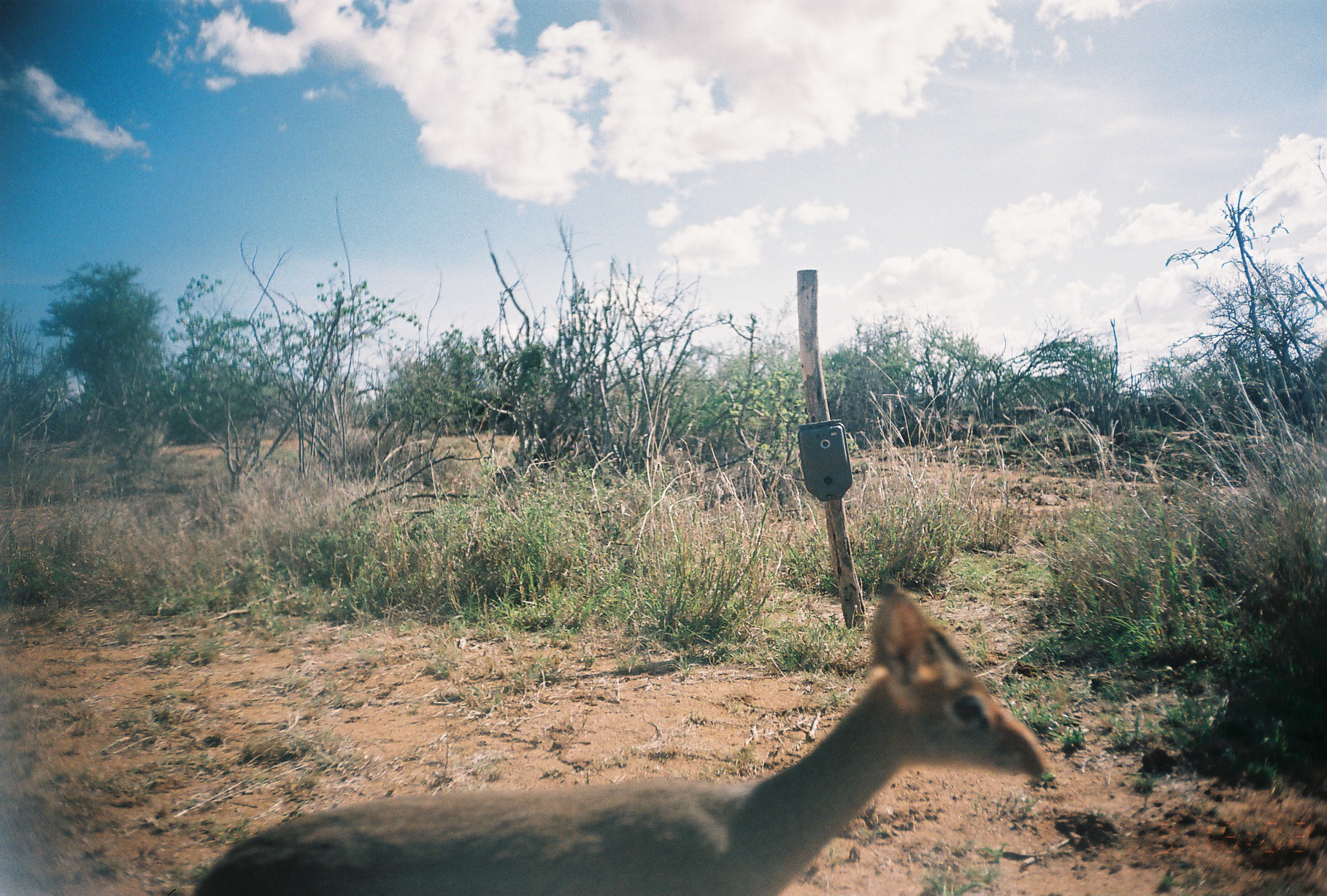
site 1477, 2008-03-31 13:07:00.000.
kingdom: Animalia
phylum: Chordata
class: Mammalia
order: Artiodactyla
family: Bovidae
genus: Madoqua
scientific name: Madoqua guentheri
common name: günther's dik-dik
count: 1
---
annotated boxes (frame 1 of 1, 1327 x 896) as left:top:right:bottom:
madoqua guentheri: 190:581:1050:896